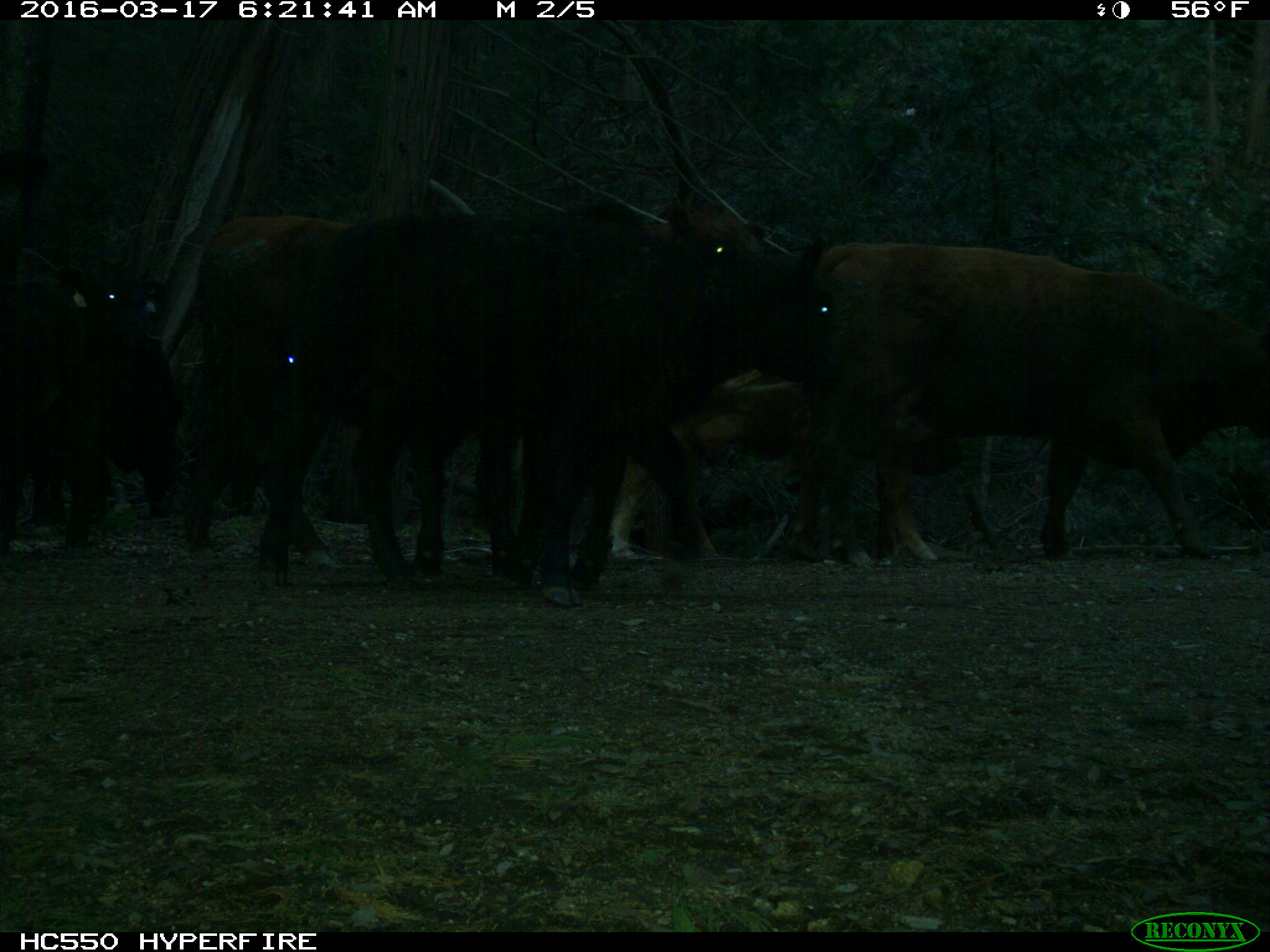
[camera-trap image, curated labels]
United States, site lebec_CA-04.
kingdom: Animalia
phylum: Chordata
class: Mammalia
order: Artiodactyla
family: Bovidae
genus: Bos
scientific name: Bos taurus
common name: domestic cow